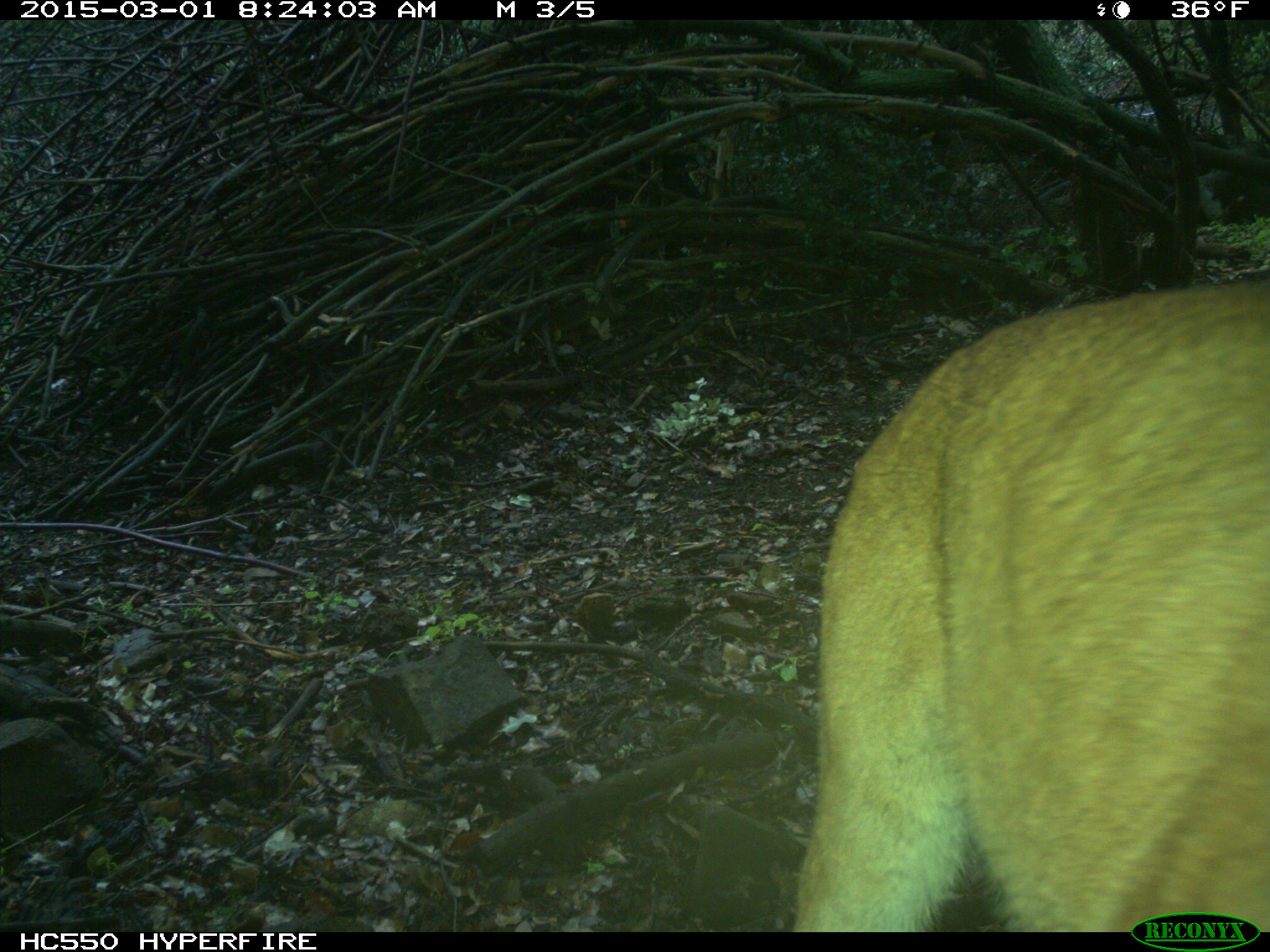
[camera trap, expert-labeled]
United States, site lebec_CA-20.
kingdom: Animalia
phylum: Chordata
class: Mammalia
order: Carnivora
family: Felidae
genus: Puma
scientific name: Puma concolor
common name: mountain lion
Puma concolor (mountain lion).